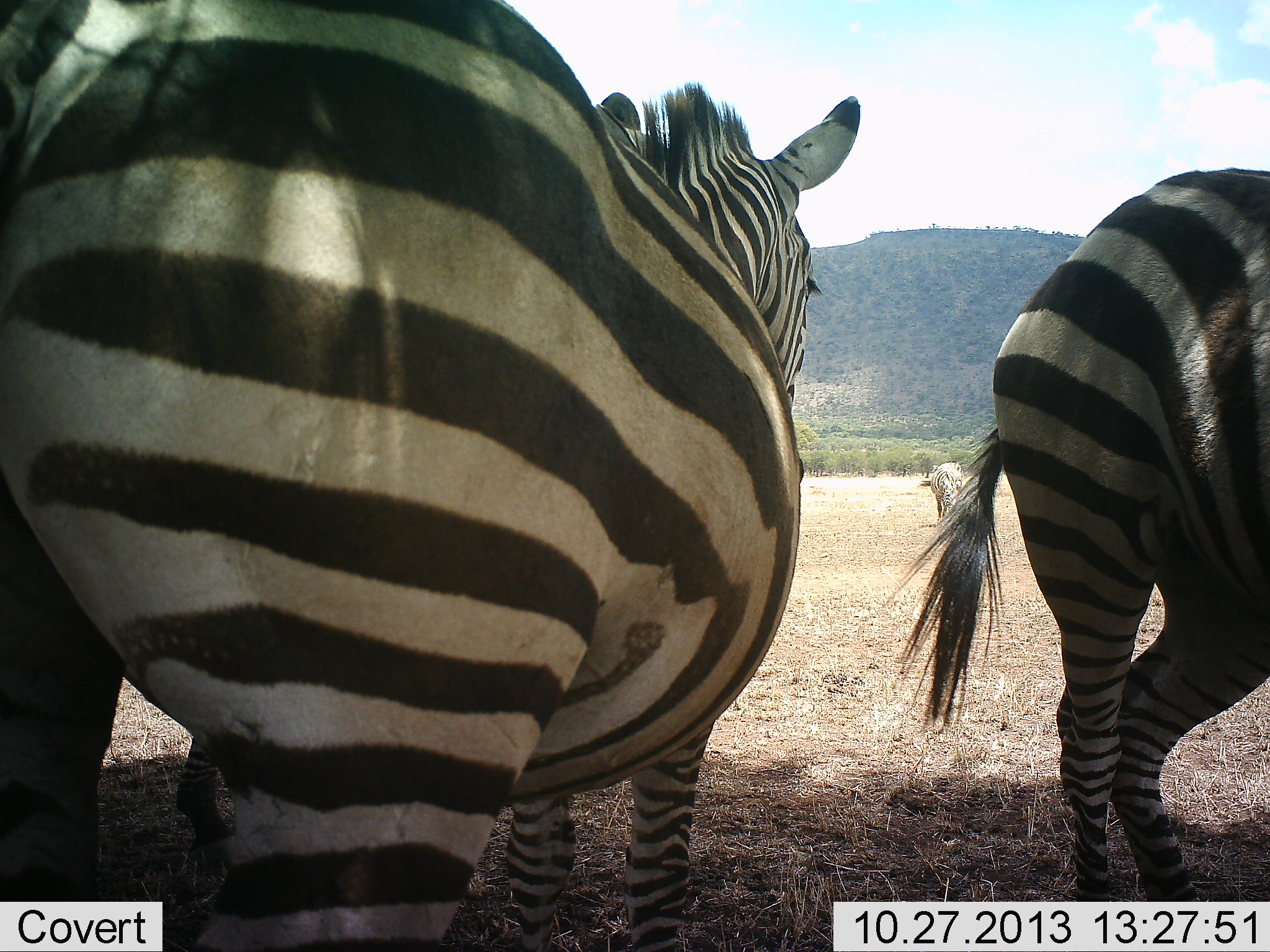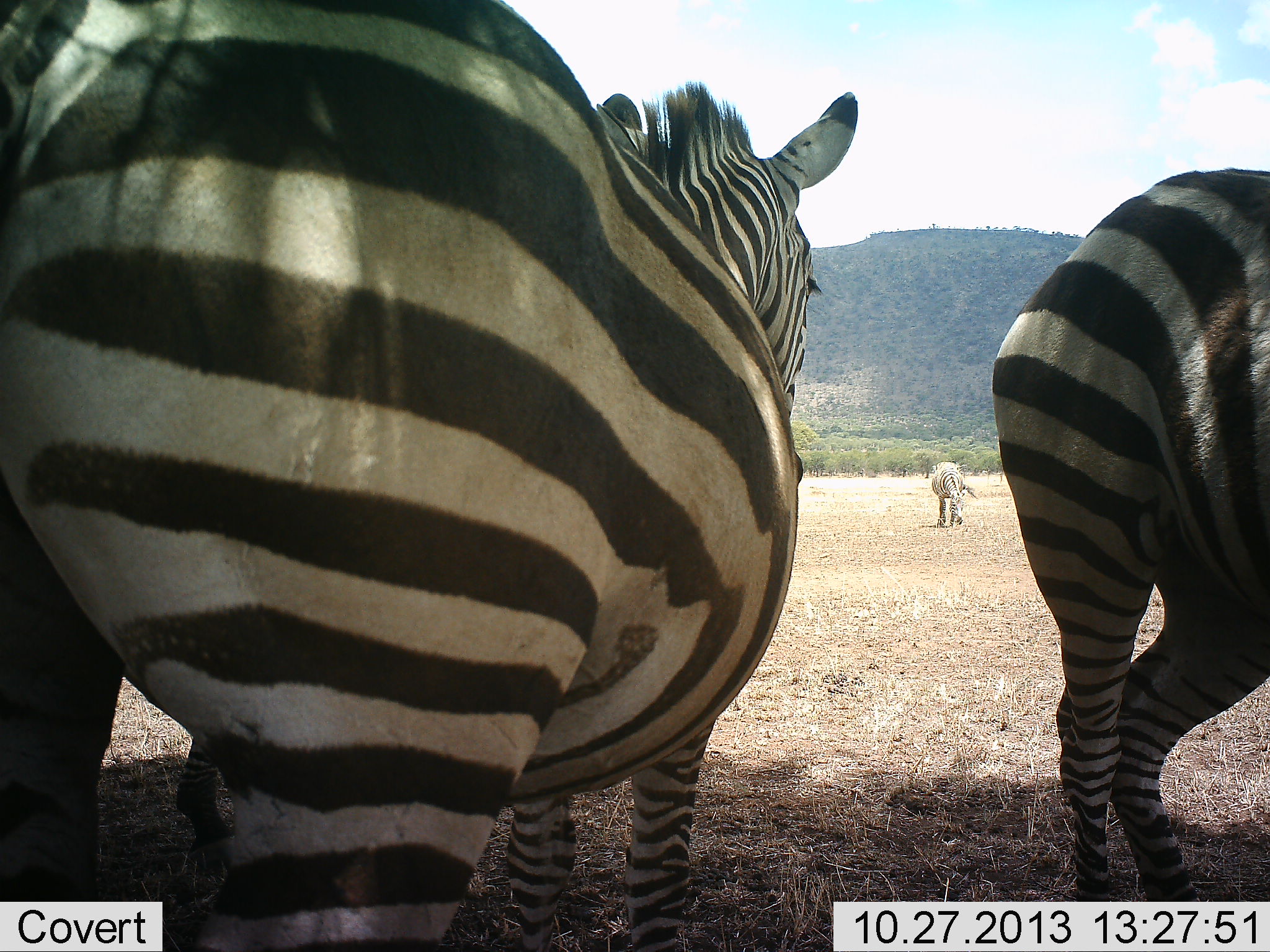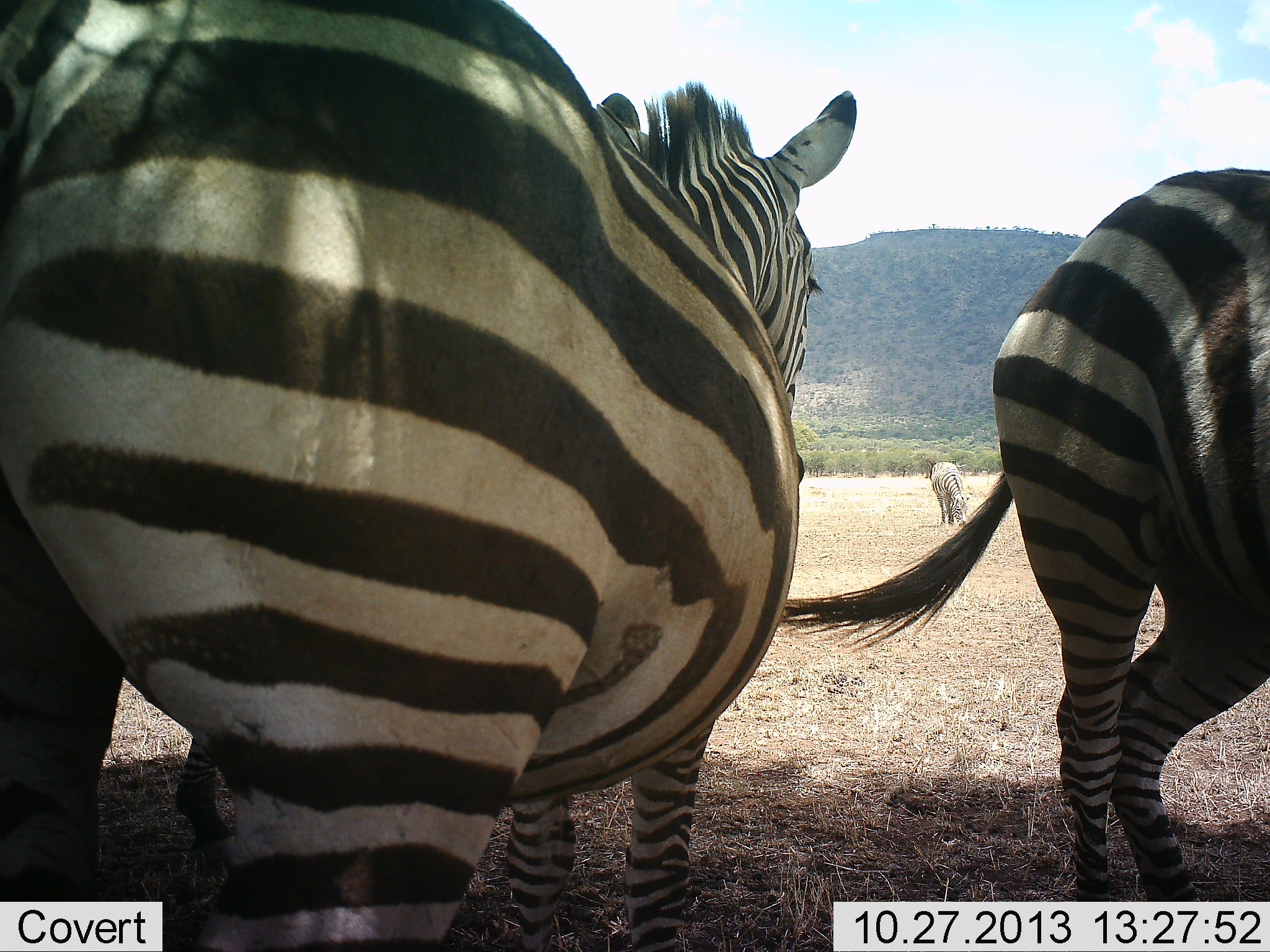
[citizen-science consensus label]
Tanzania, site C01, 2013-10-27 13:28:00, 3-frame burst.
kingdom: Animalia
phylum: Chordata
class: Mammalia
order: Perissodactyla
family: Equidae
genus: Equus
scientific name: Equus quagga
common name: plains zebra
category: zebra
Zebra (plains zebra) (Equus quagga), count 3. Behavior (volunteer vote fractions): standing 100%, resting 0%, moving 0%, interacting 0%. Young present (vote fraction): 0%. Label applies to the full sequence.